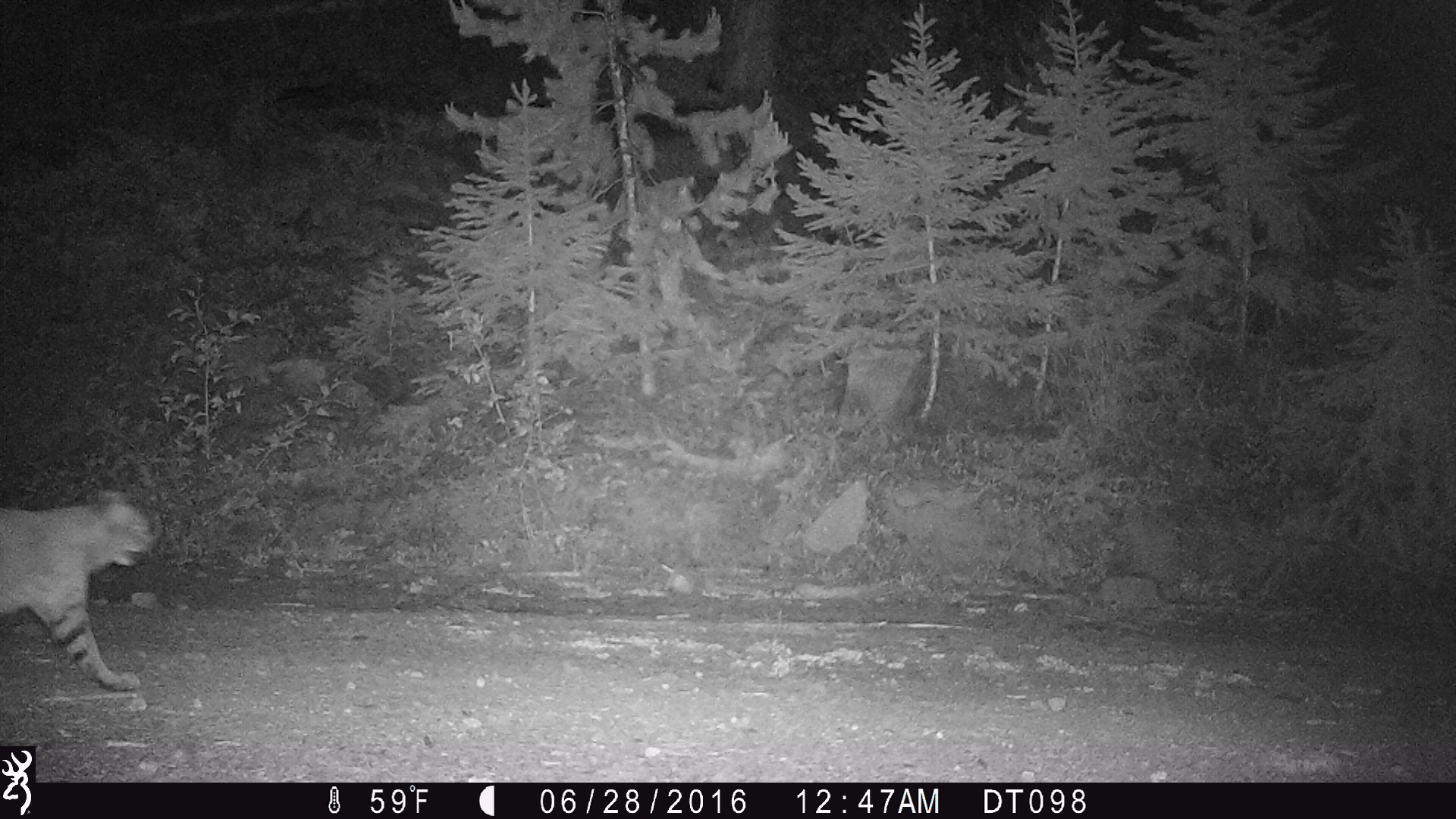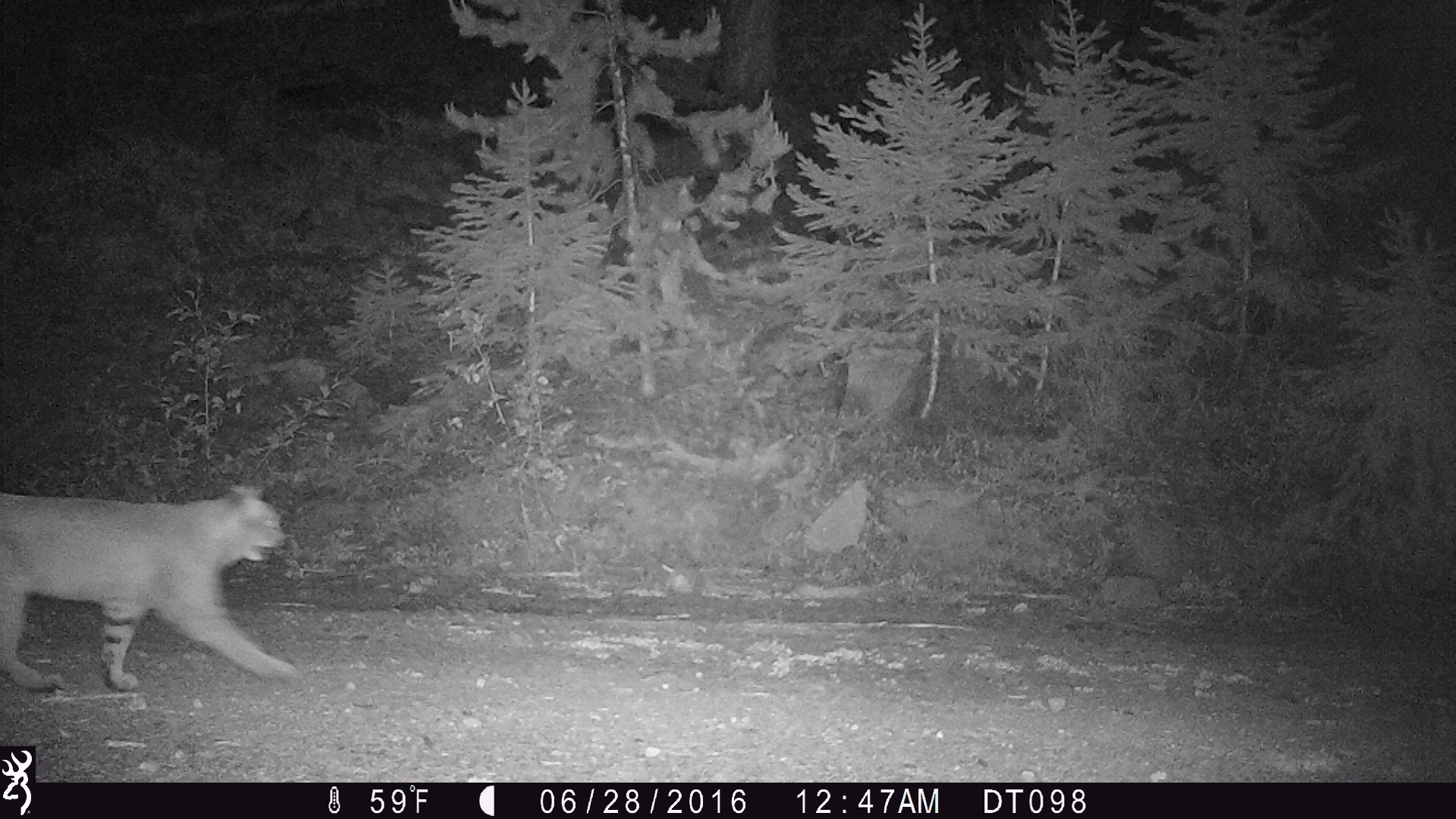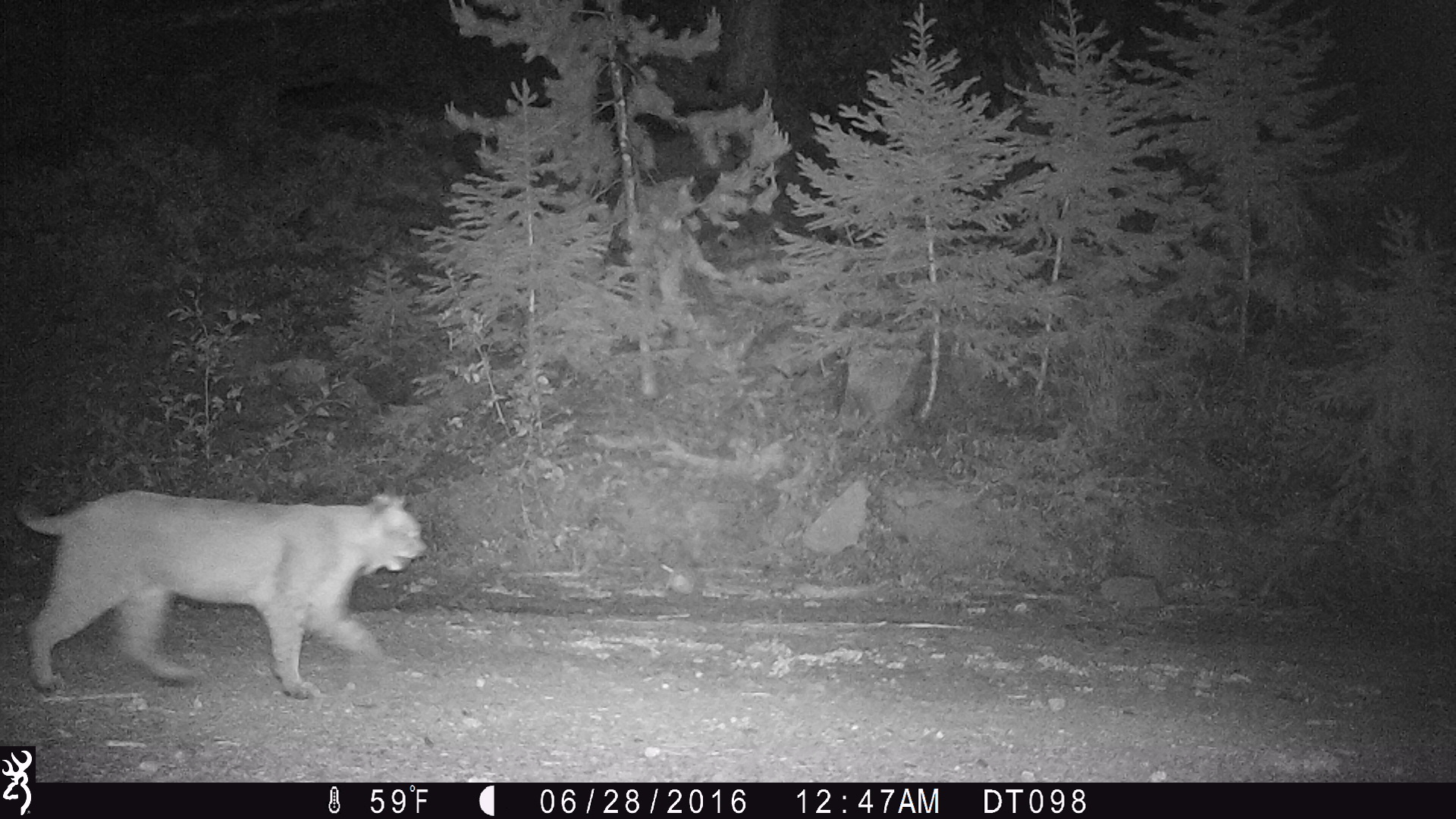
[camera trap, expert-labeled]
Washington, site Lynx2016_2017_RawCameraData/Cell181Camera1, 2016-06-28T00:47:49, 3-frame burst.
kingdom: Animalia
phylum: Chordata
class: Mammalia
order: Carnivora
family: Felidae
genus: Lynx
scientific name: Lynx rufus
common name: bobcat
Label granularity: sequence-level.